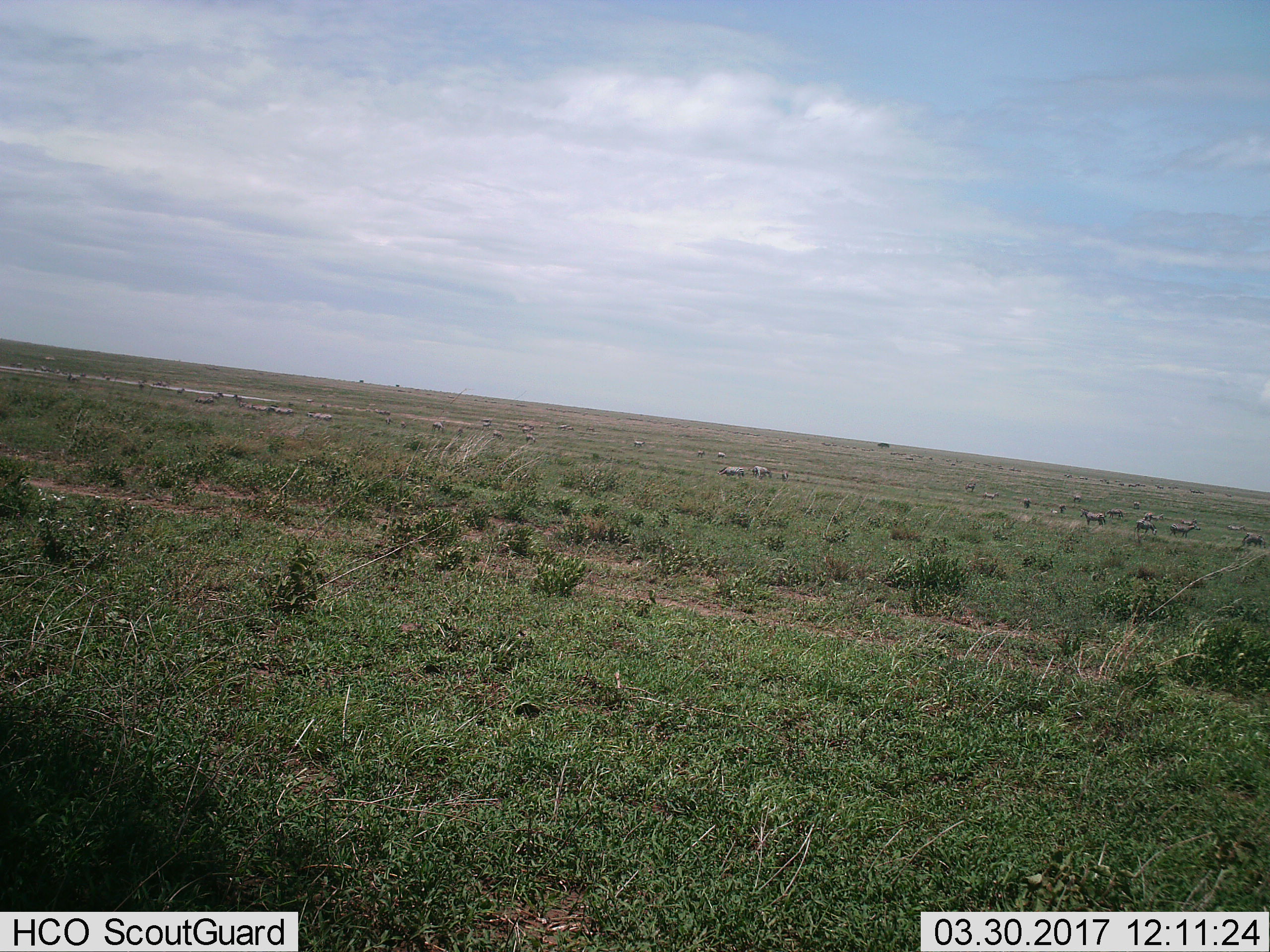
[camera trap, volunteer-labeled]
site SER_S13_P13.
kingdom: Animalia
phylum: Chordata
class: Mammalia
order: Perissodactyla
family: Equidae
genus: Equus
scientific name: Equus quagga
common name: plains zebra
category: zebraplains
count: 11-50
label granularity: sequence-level